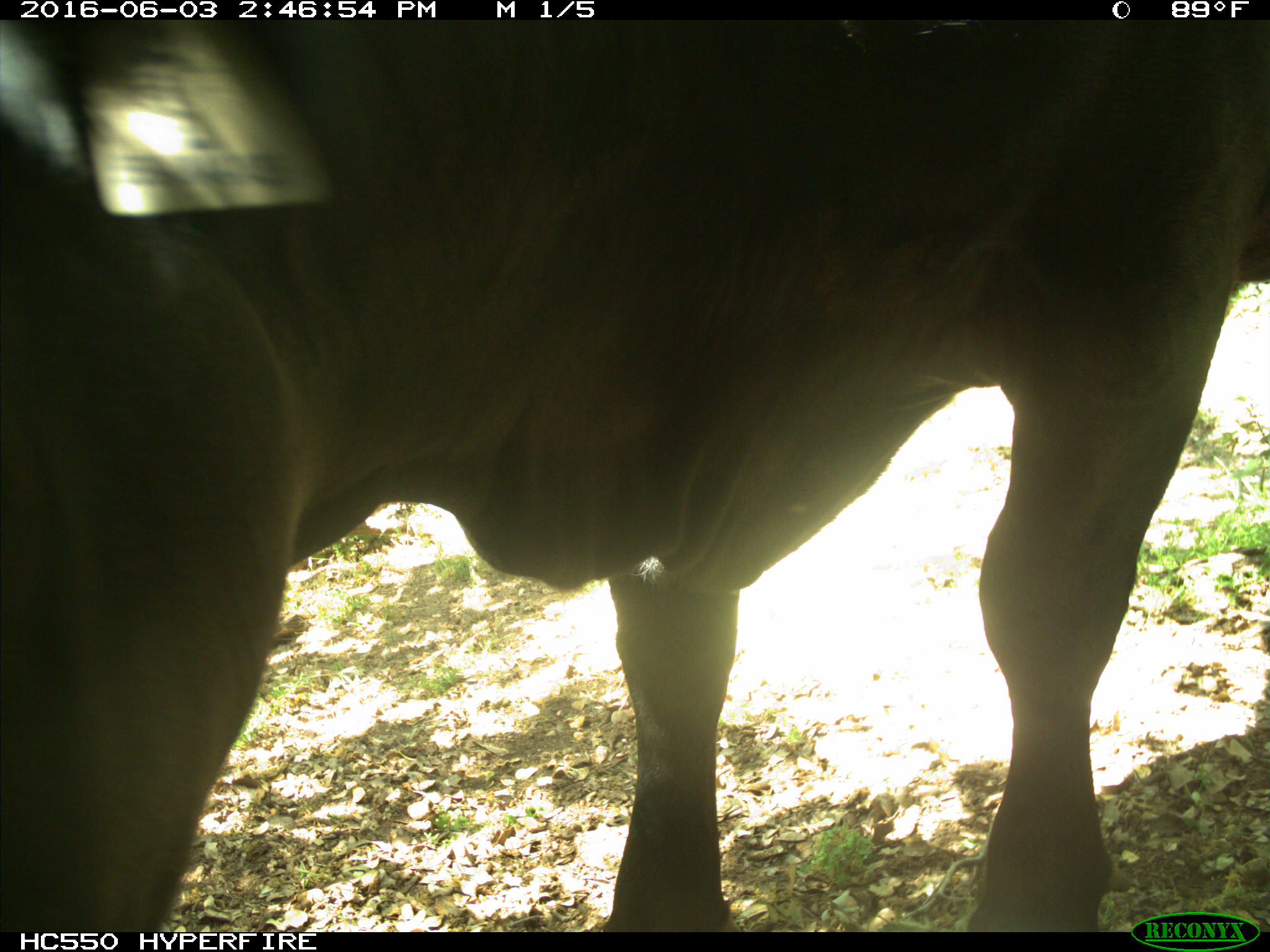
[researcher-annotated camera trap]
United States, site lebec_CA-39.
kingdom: Animalia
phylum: Chordata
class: Mammalia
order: Artiodactyla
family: Bovidae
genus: Bos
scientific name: Bos taurus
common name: domestic cow